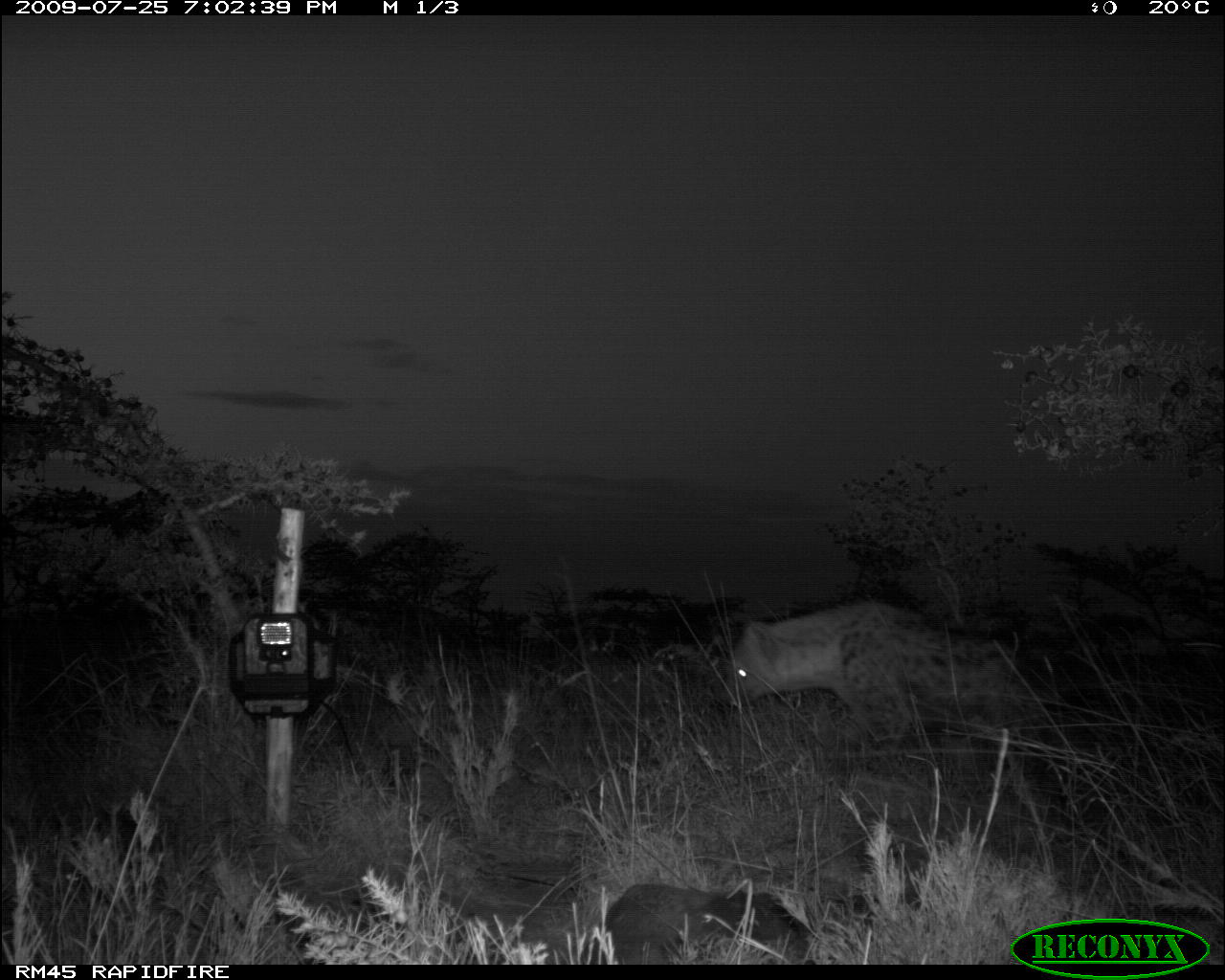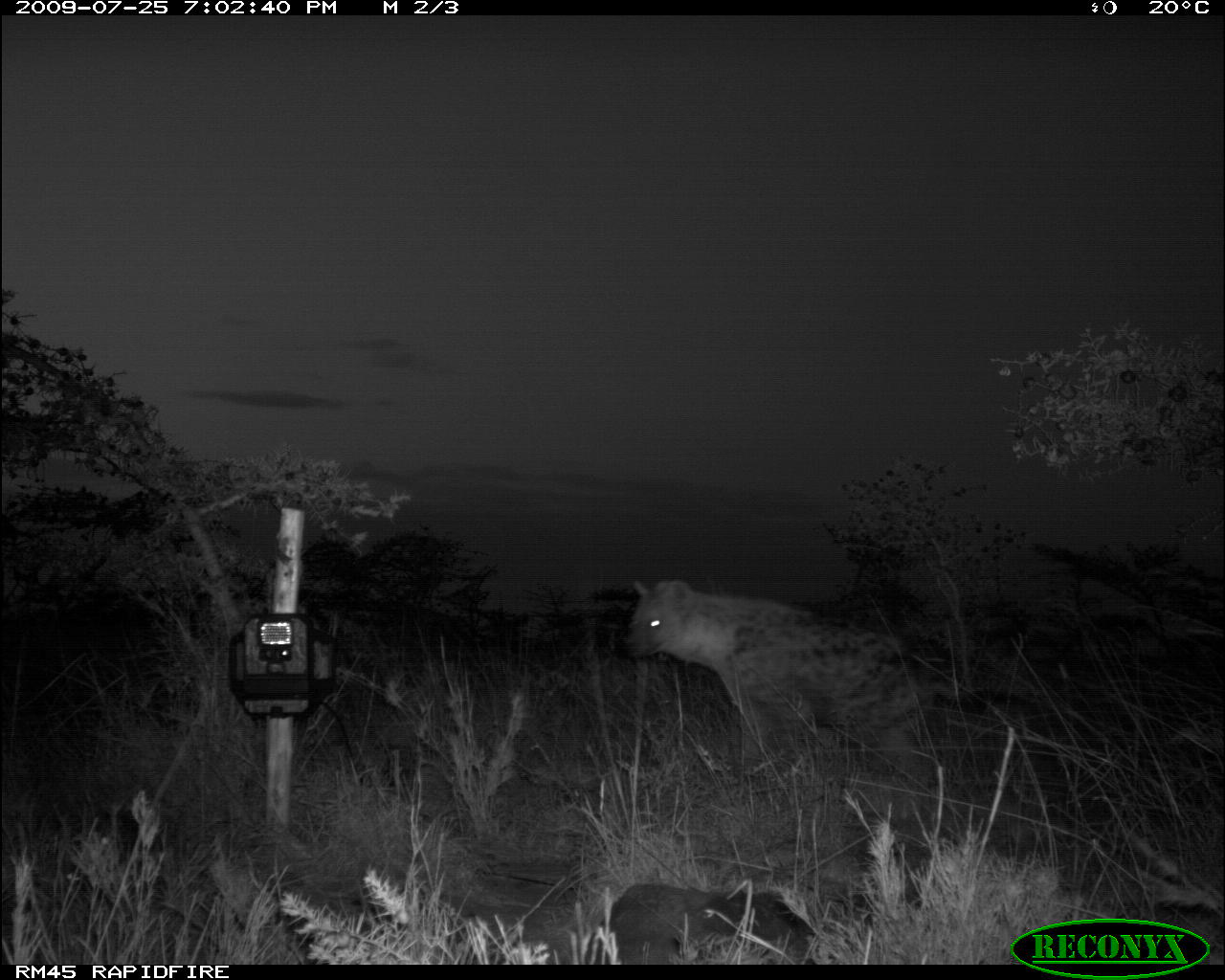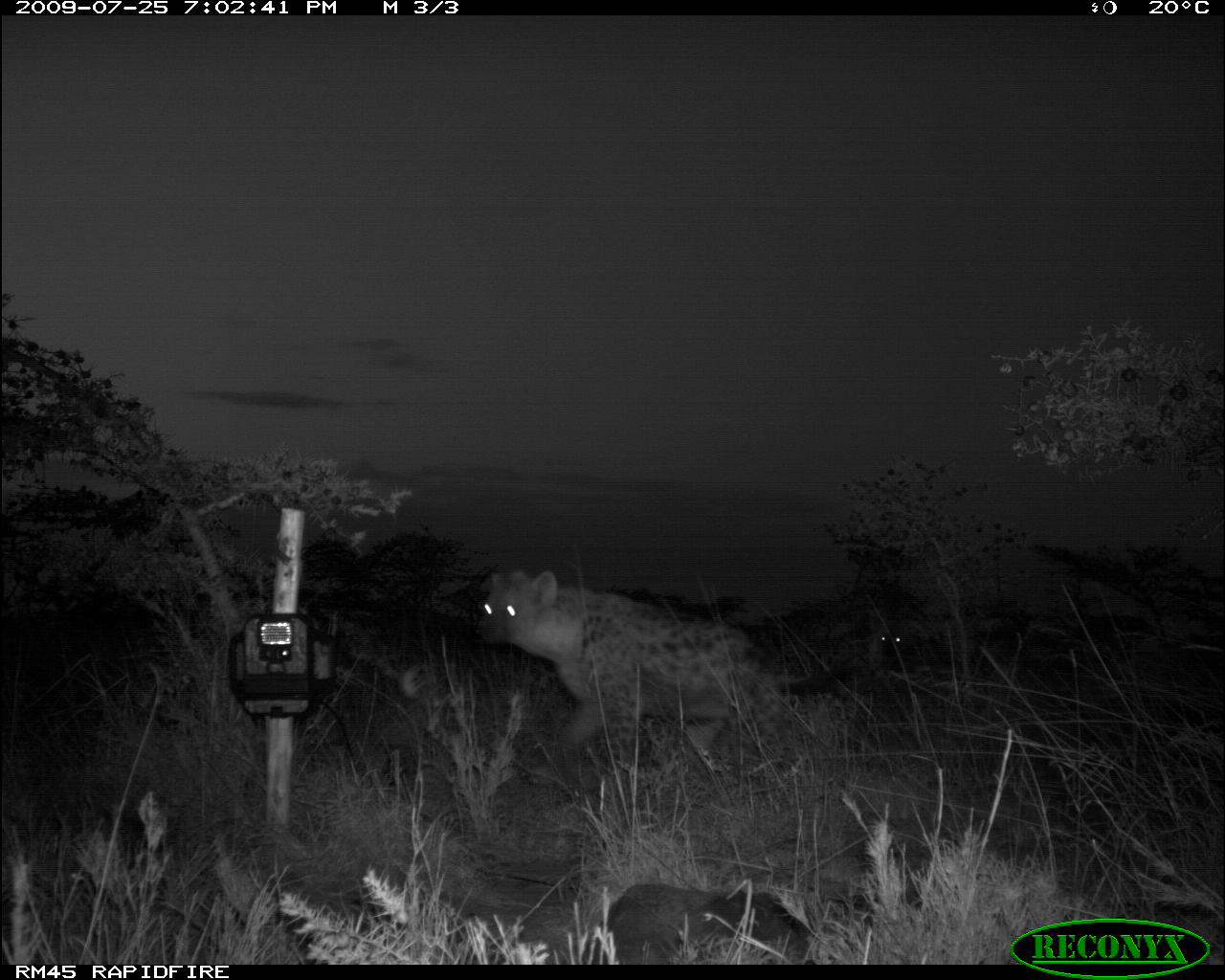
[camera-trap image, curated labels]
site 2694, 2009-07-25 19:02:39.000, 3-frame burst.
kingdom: Animalia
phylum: Chordata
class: Mammalia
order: Carnivora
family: Hyaenidae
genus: Crocuta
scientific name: Crocuta crocuta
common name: spotted hyena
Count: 1.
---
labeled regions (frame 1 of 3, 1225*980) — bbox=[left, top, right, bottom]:
crocuta crocuta: bbox=[717, 596, 1042, 768]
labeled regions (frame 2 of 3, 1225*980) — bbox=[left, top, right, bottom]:
crocuta crocuta: bbox=[620, 578, 966, 768]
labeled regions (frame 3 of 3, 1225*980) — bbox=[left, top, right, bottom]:
crocuta crocuta: bbox=[476, 570, 853, 787]; bbox=[869, 617, 935, 682]